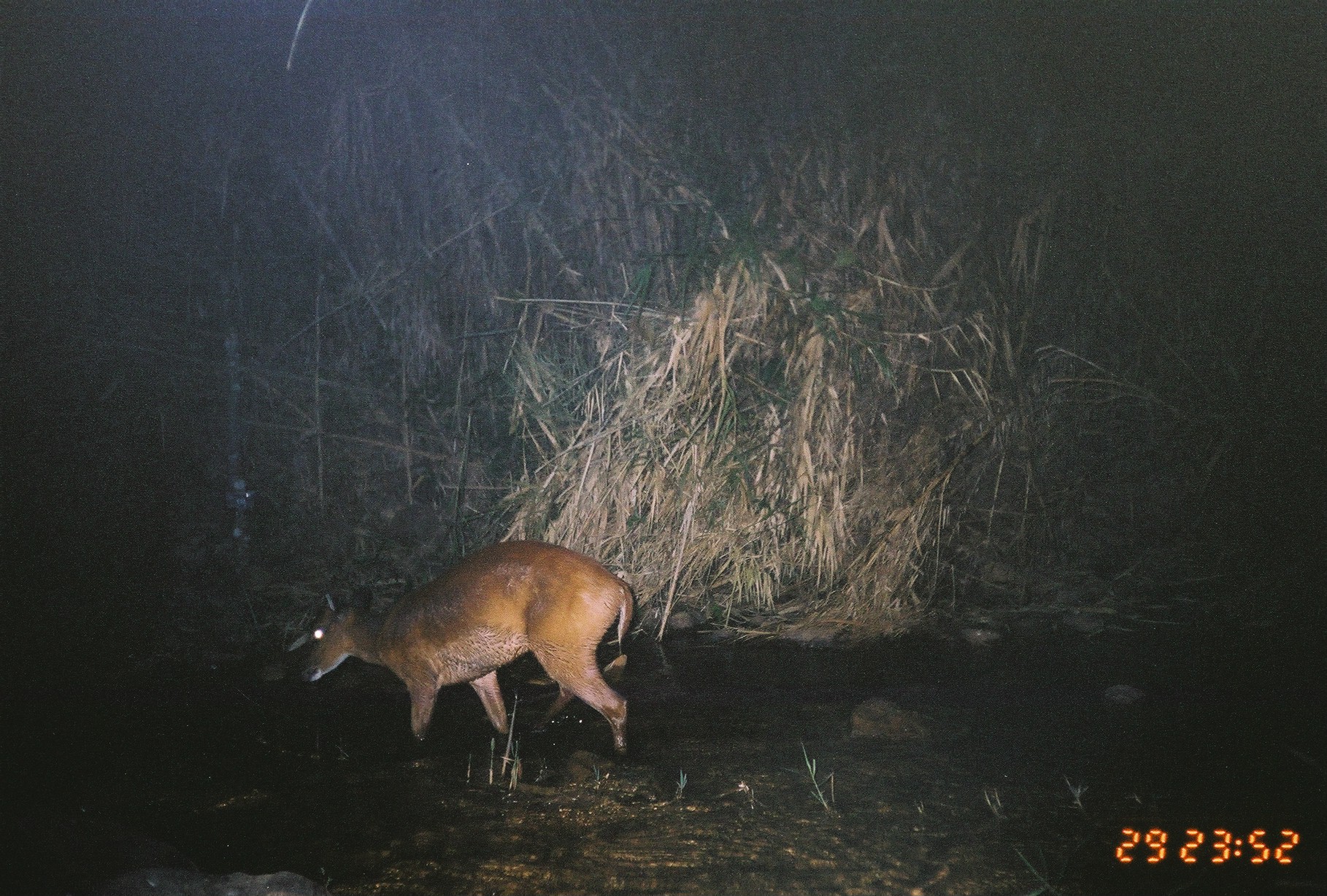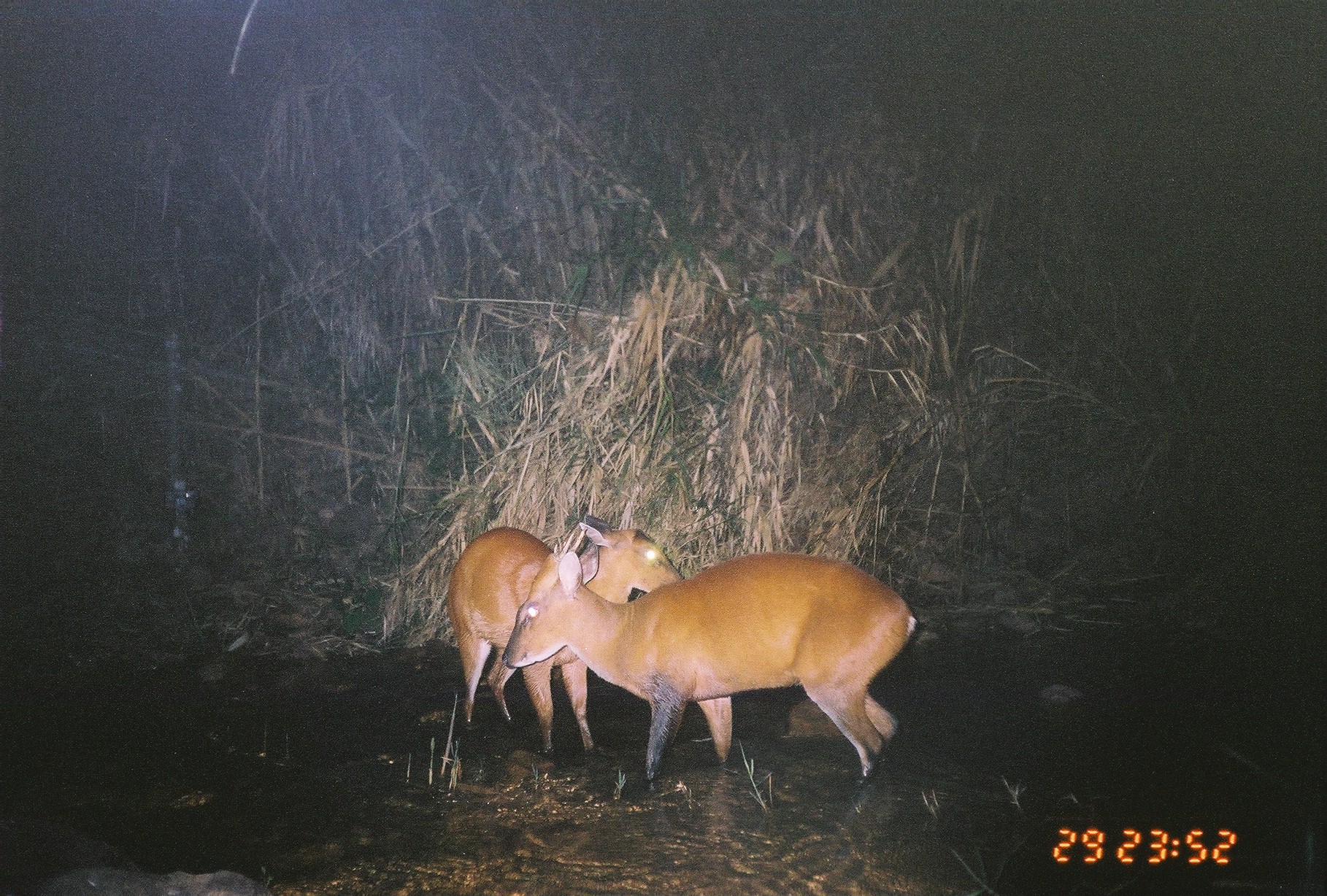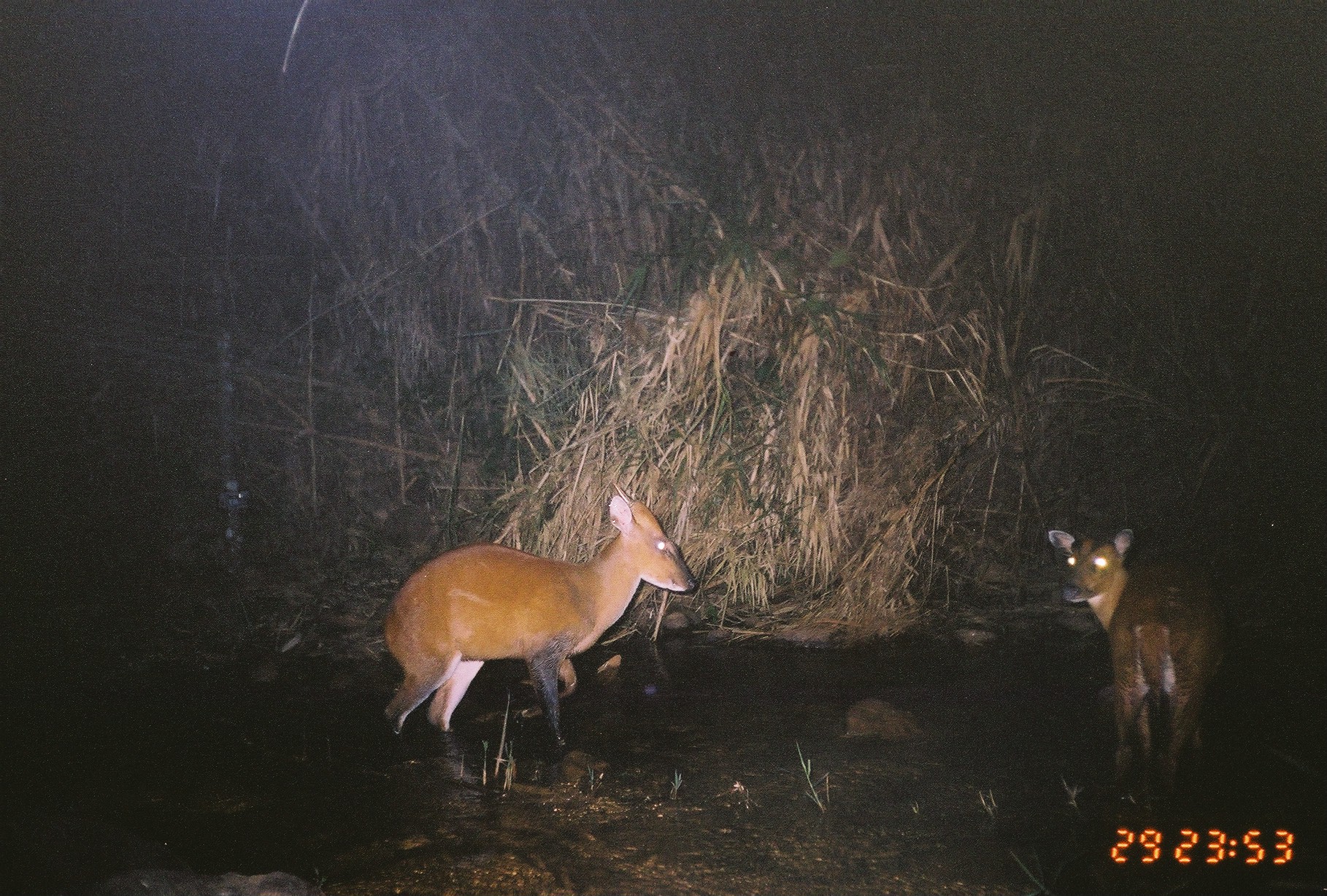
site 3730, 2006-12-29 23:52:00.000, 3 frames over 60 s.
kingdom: Animalia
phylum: Chordata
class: Mammalia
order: Artiodactyla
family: Cervidae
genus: Muntiacus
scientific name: Muntiacus muntjak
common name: southern red muntjac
Muntiacus muntjak (southern red muntjac), count 1.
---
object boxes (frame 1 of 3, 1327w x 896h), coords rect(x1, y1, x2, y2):
muntiacus muntjak: rect(297, 540, 635, 756)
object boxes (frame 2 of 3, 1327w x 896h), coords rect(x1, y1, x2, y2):
muntiacus muntjak: rect(500, 530, 916, 789); rect(447, 514, 684, 758)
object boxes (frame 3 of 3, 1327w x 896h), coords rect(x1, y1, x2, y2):
muntiacus muntjak: rect(381, 482, 695, 743); rect(1050, 528, 1219, 799)